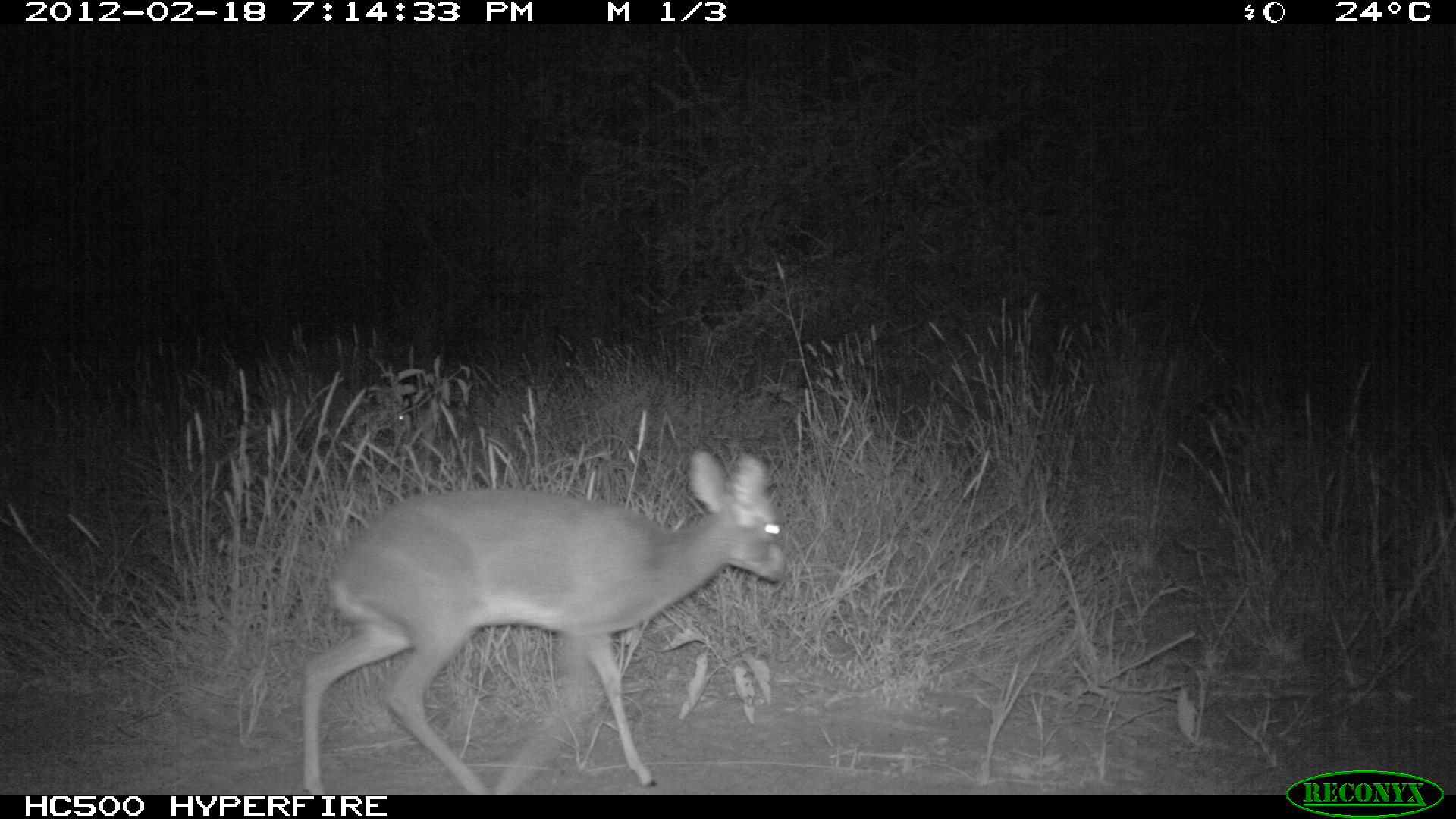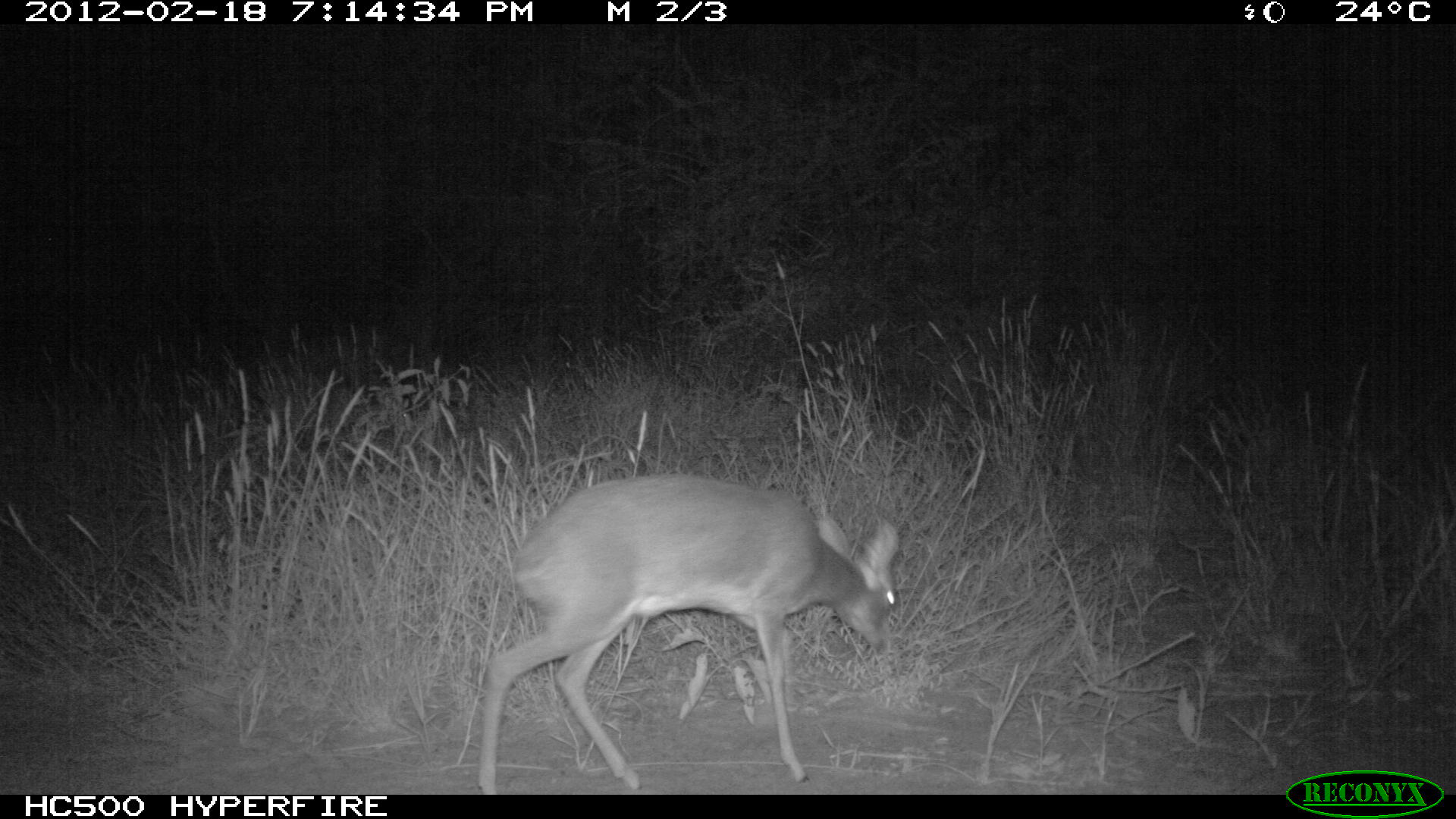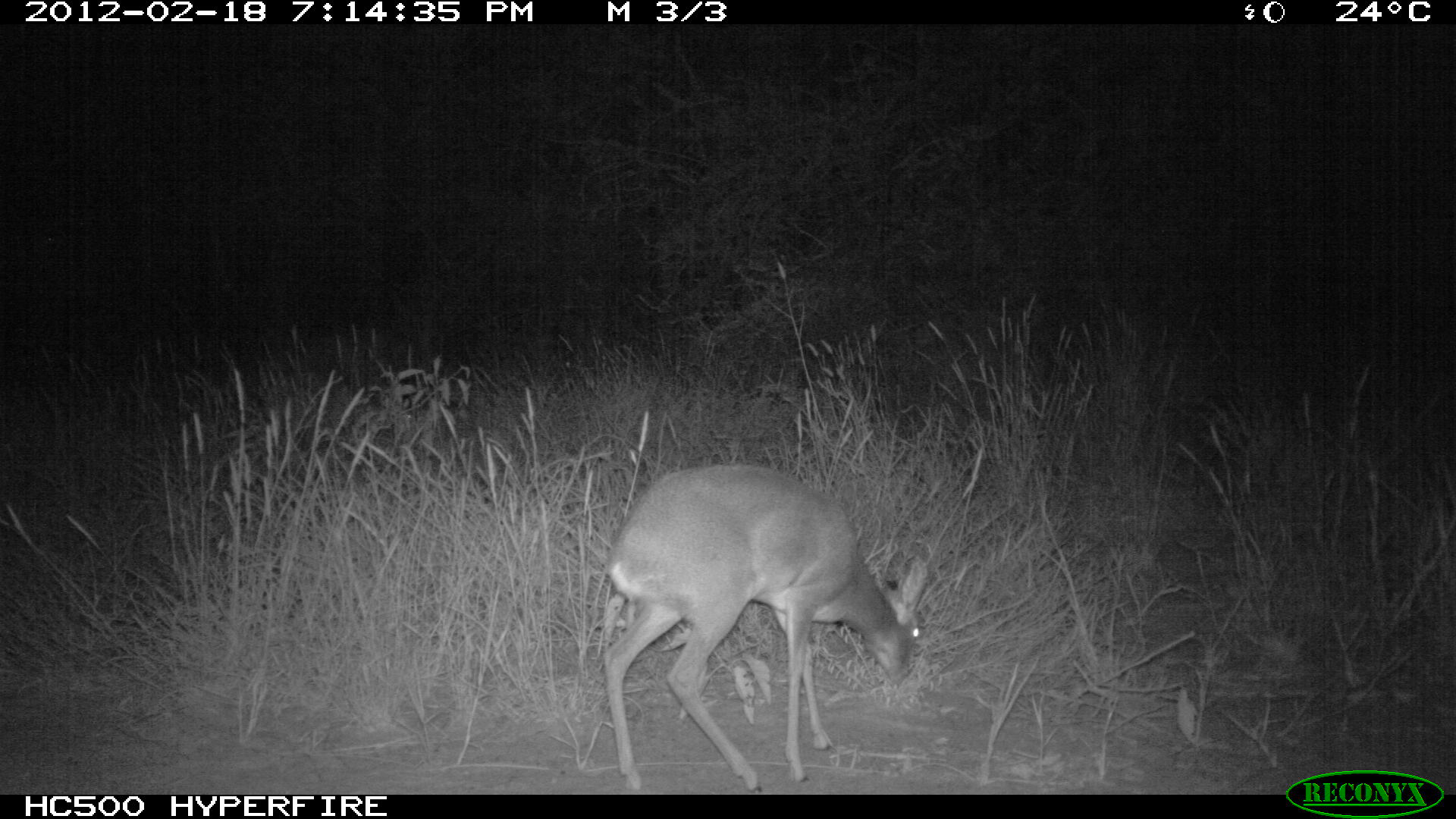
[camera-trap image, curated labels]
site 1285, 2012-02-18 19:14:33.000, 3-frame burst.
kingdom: Animalia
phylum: Chordata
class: Mammalia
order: Artiodactyla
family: Bovidae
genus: Madoqua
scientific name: Madoqua guentheri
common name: günther's dik-dik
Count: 2.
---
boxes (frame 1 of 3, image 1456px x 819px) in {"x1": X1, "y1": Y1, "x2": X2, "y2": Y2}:
madoqua guentheri: {"x1": 295, "y1": 444, "x2": 789, "y2": 795}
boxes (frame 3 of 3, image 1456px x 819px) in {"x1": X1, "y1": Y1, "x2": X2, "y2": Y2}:
madoqua guentheri: {"x1": 596, "y1": 457, "x2": 929, "y2": 794}